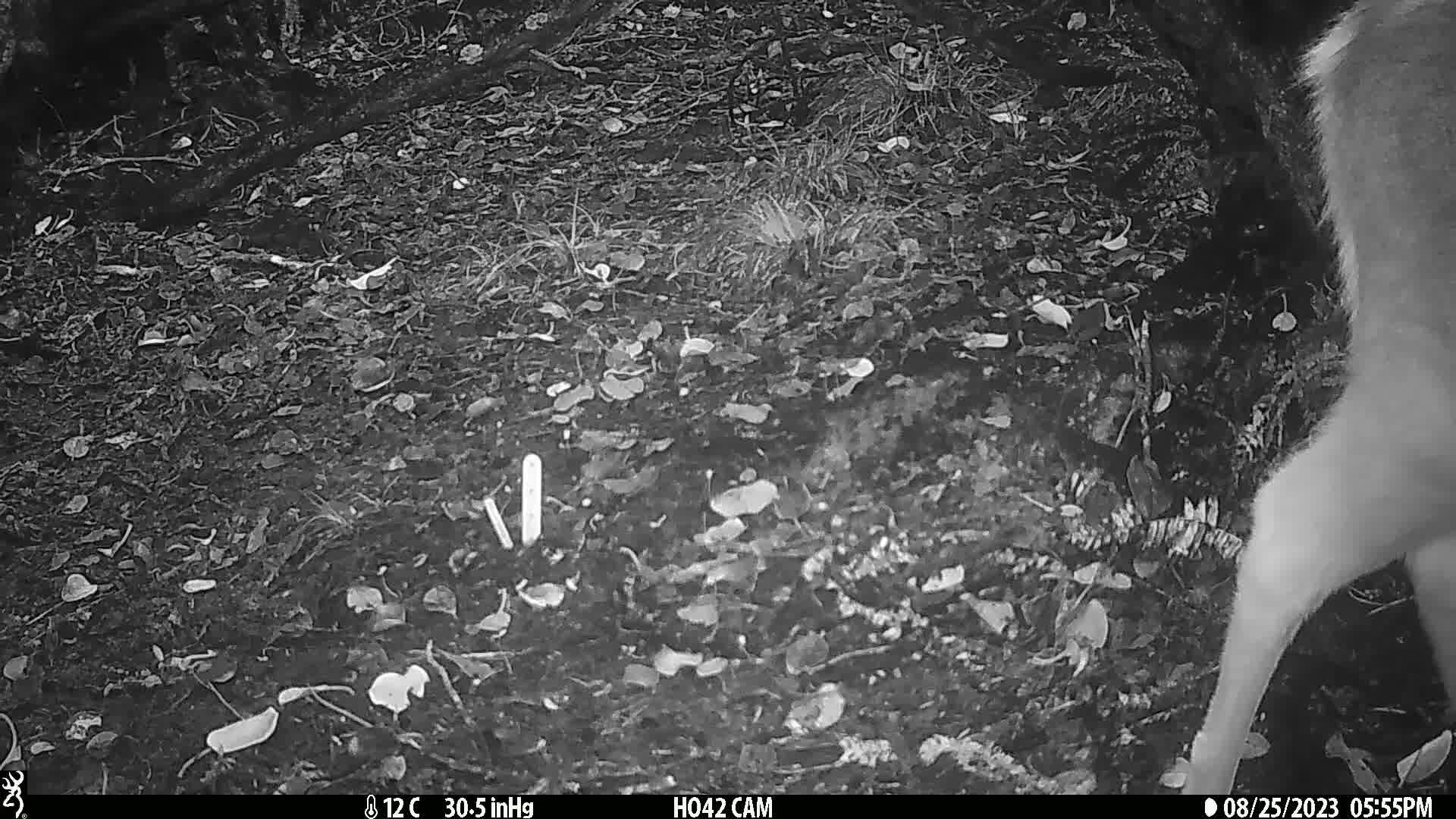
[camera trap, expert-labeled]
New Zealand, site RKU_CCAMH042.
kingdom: Animalia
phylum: Chordata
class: Mammalia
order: Artiodactyla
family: Cervidae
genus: Odocoileus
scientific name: Odocoileus virginianus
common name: white-tailed deer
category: white tailed deer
White tailed deer (white-tailed deer) (Odocoileus virginianus).